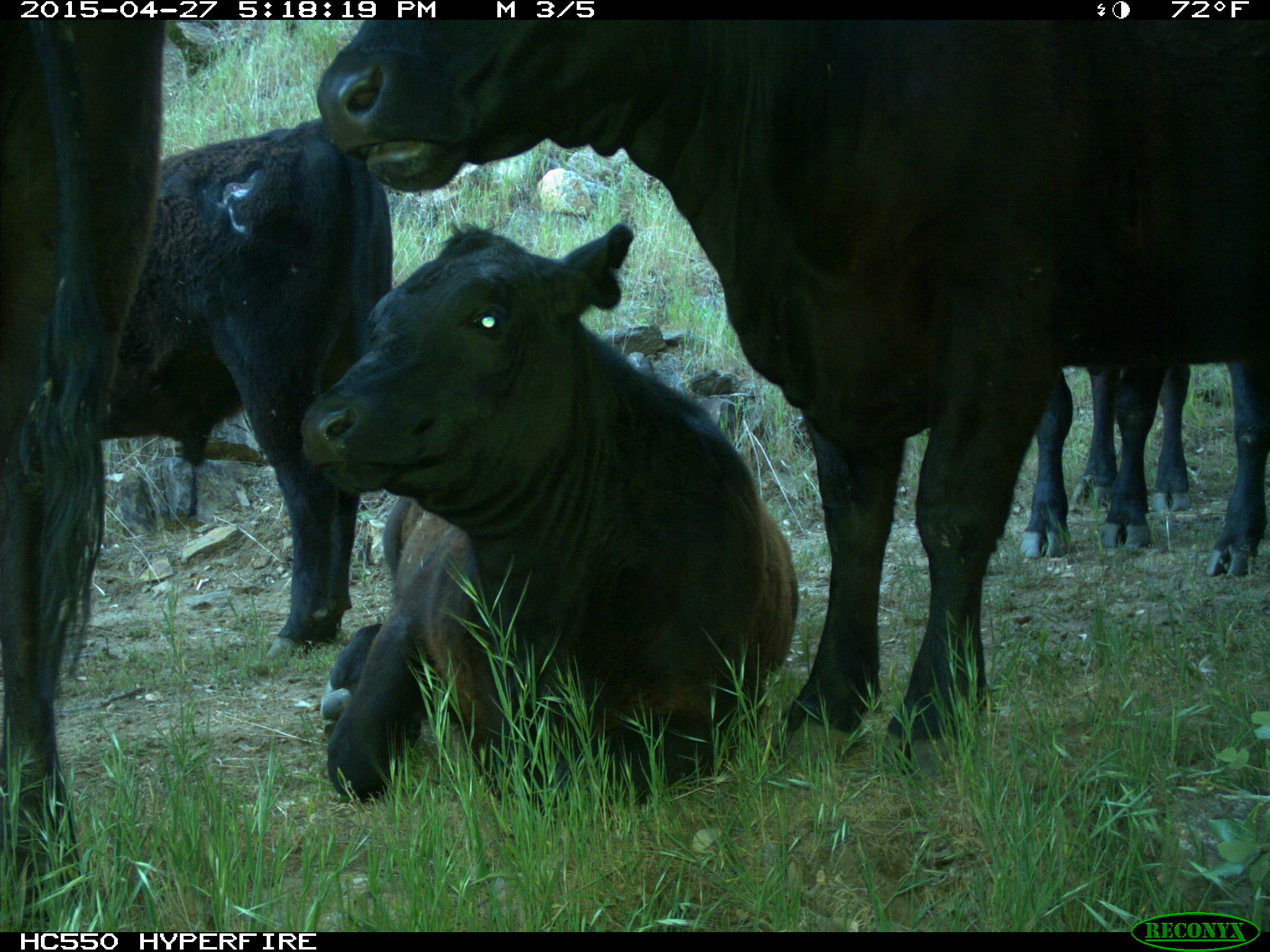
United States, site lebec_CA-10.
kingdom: Animalia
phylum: Chordata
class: Mammalia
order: Artiodactyla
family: Bovidae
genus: Bos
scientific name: Bos taurus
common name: domestic cow